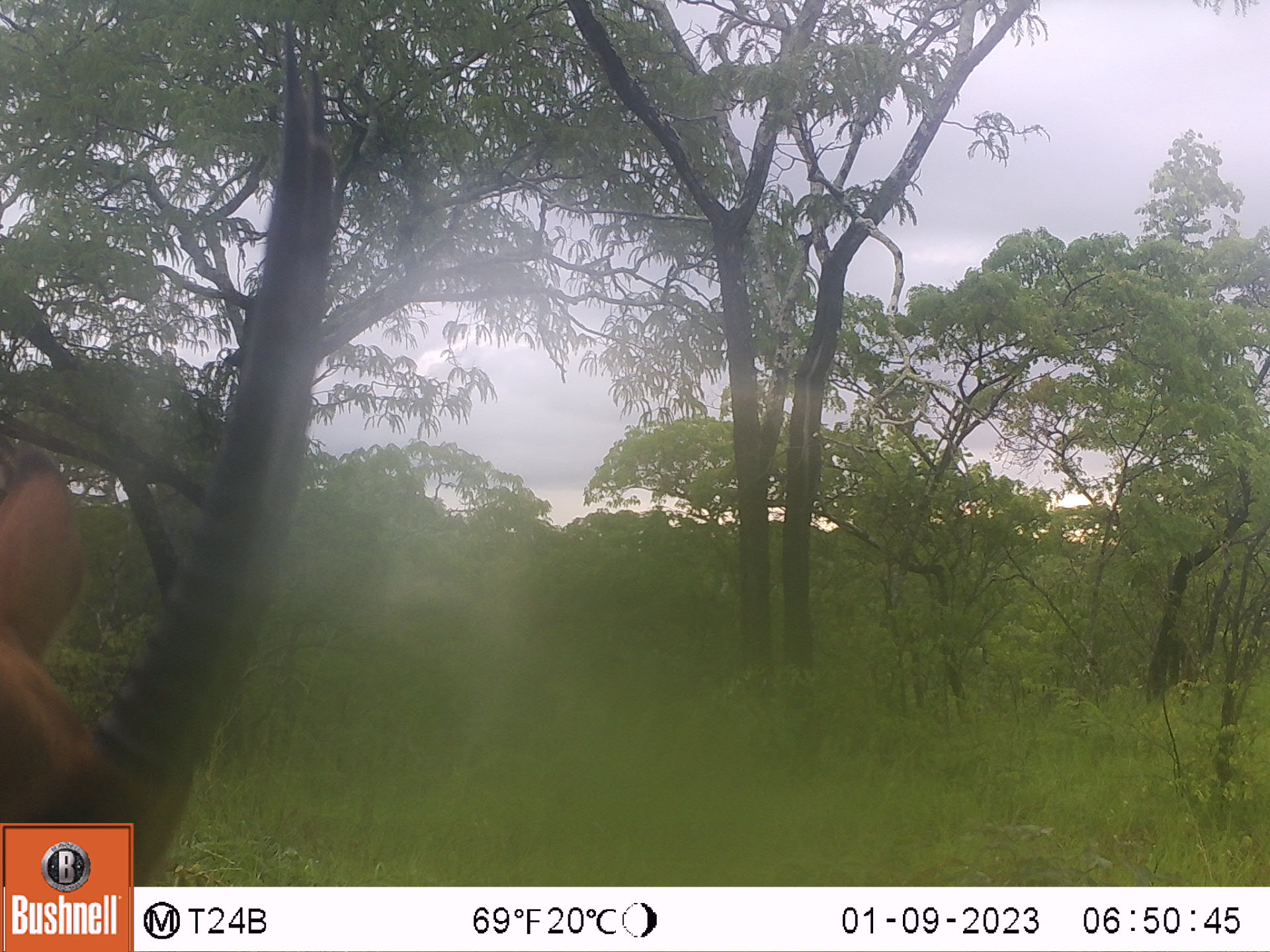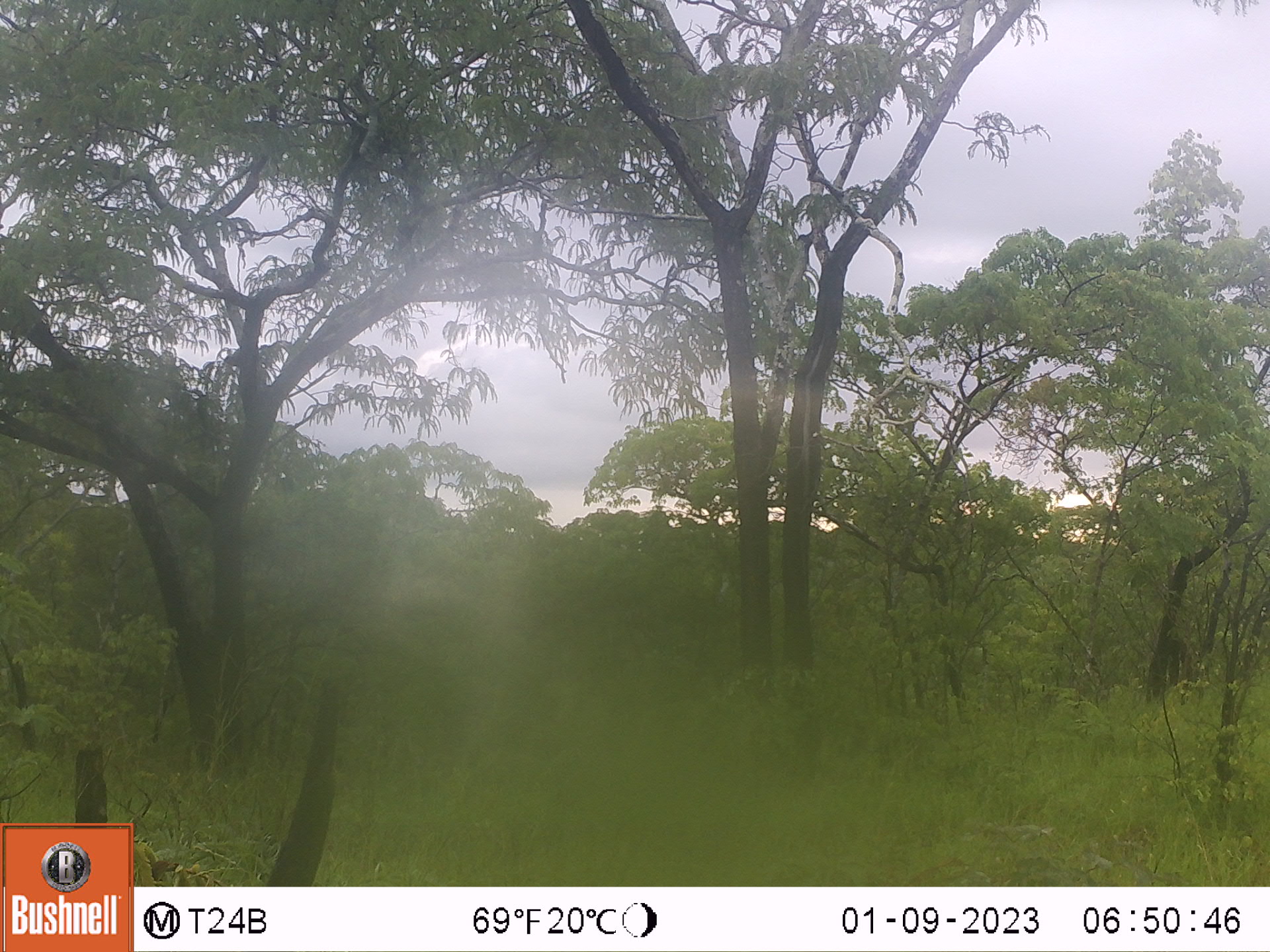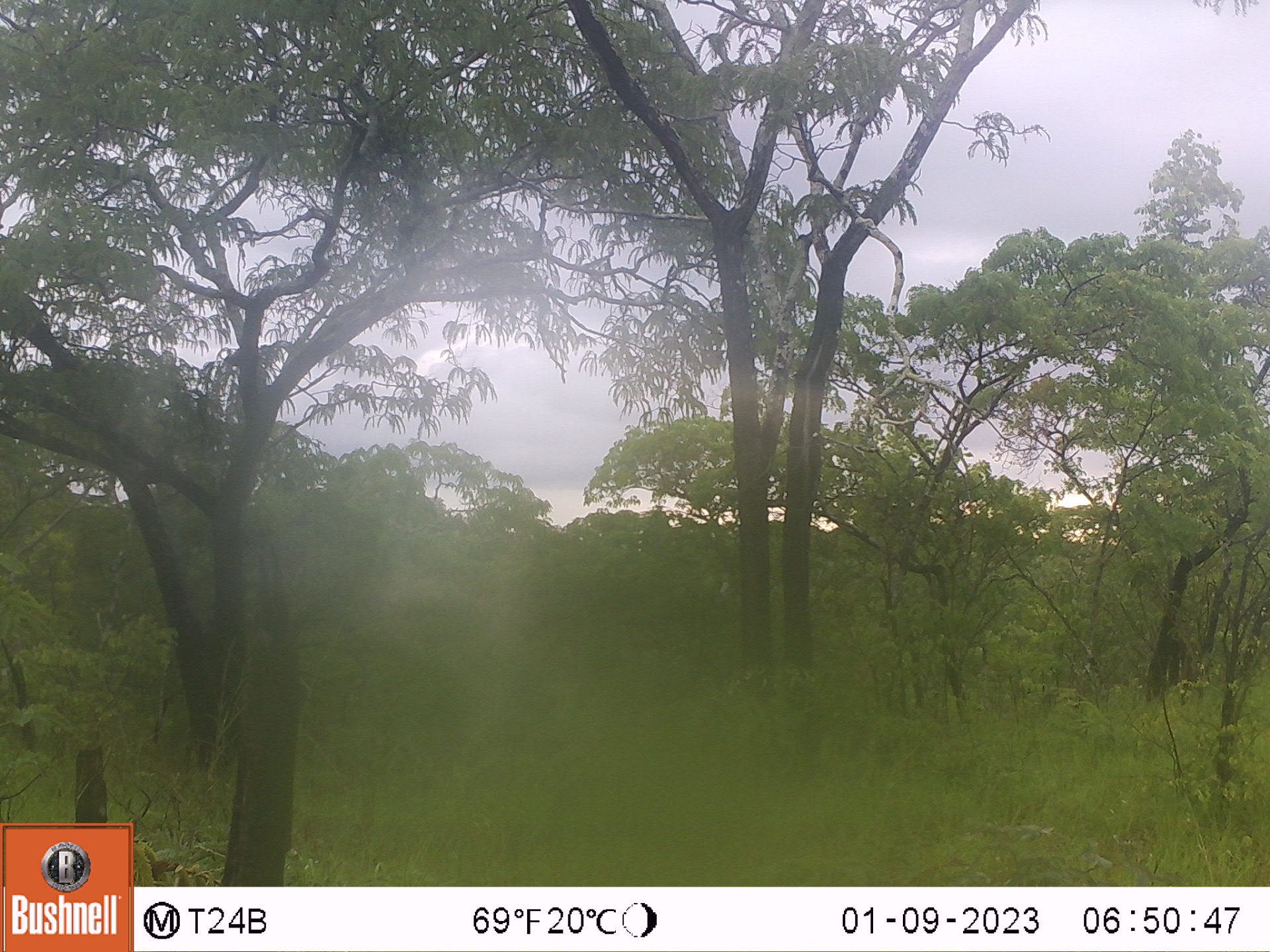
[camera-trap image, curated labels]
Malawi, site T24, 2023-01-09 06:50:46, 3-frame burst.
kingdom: Animalia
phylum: Chordata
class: Mammalia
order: Artiodactyla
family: Bovidae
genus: Hippotragus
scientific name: Hippotragus niger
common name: sable antelope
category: sable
Sable (sable antelope) (Hippotragus niger), count 1.